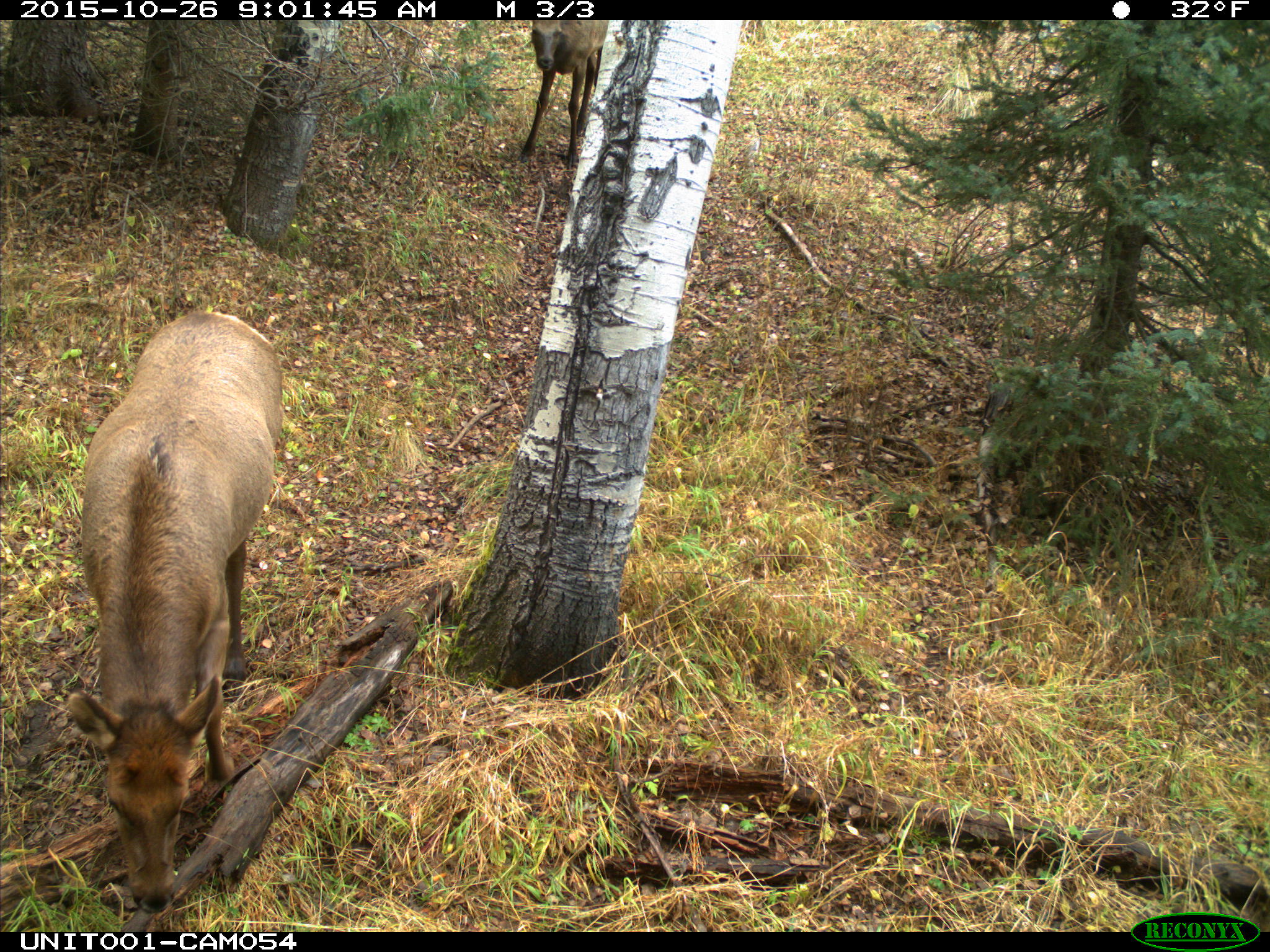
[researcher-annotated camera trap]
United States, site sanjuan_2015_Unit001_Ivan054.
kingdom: Animalia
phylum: Chordata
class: Mammalia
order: Artiodactyla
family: Cervidae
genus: Cervus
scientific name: Cervus elaphus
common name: red deer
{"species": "Cervus elaphus (red deer)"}